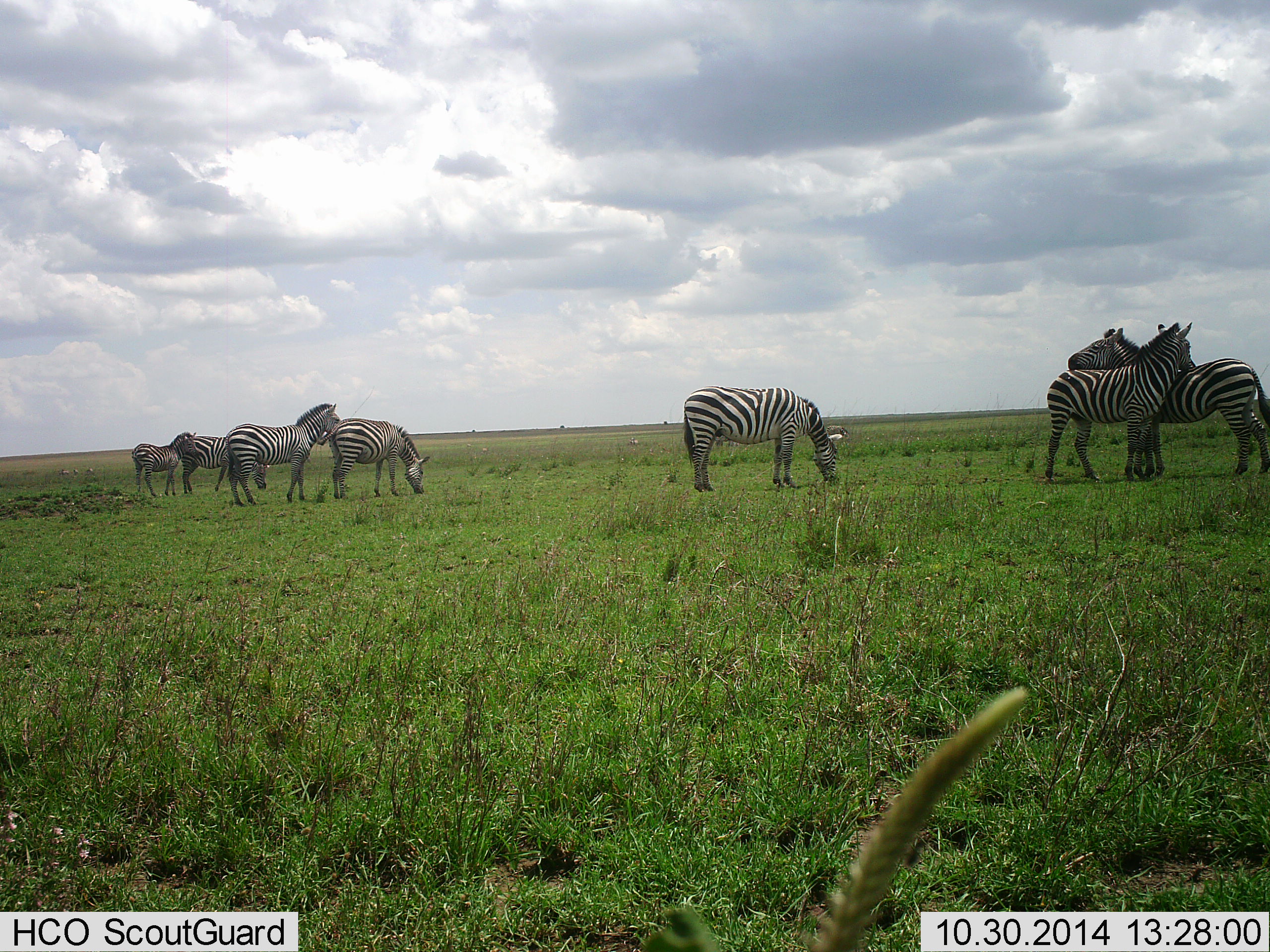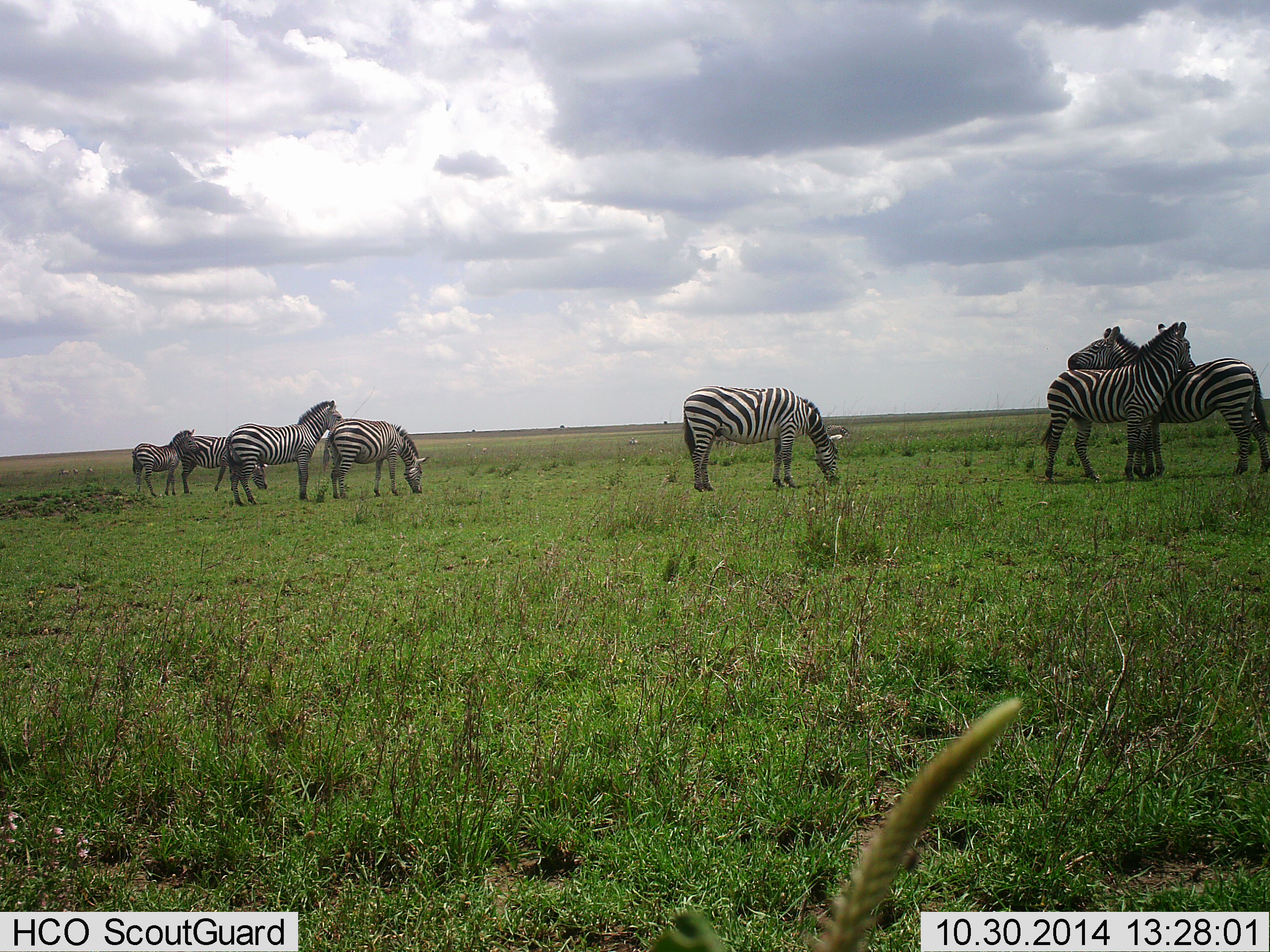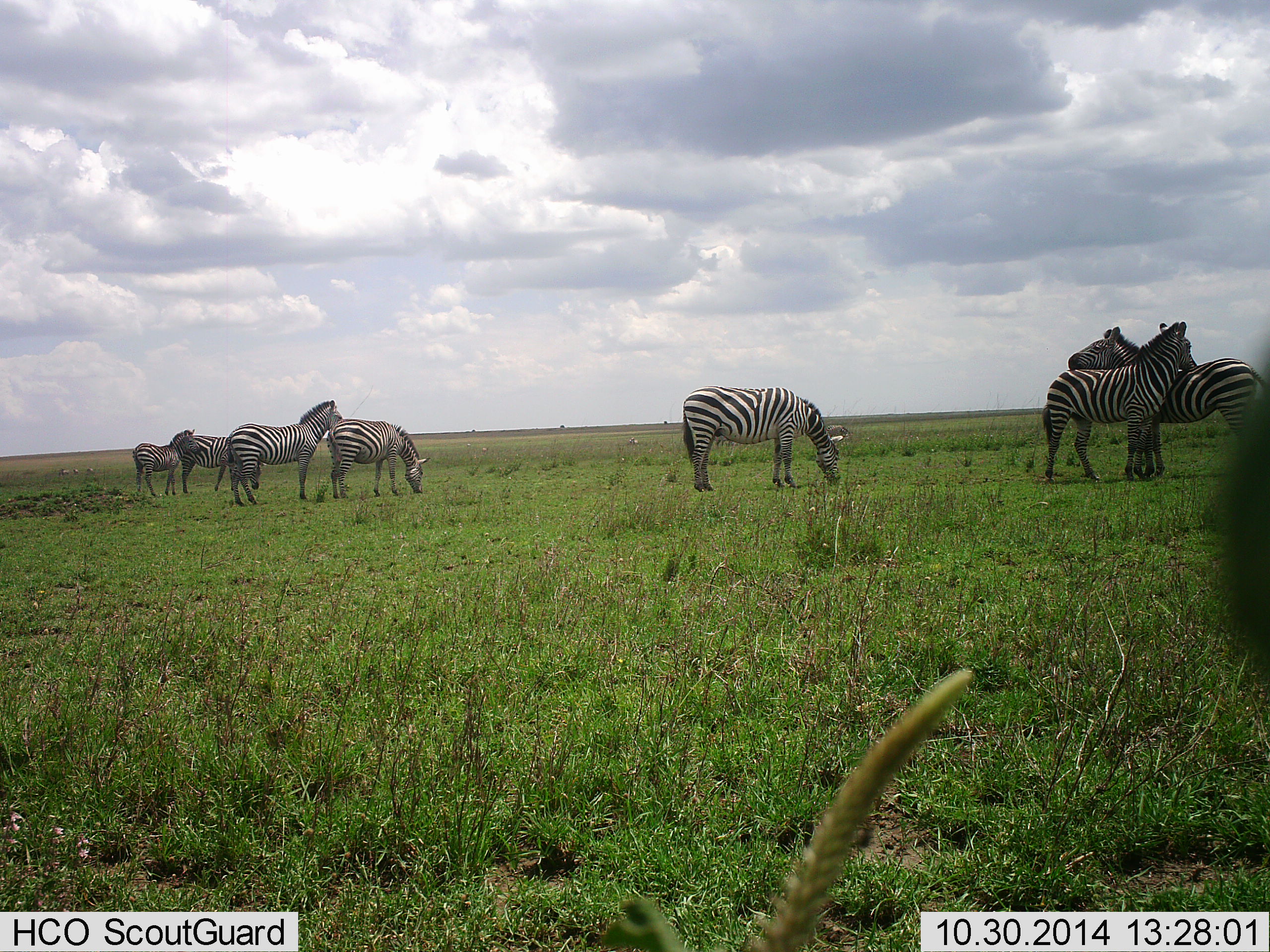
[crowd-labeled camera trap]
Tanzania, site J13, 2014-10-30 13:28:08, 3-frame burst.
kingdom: Animalia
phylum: Chordata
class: Mammalia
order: Perissodactyla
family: Equidae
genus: Equus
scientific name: Equus quagga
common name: plains zebra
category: zebra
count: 7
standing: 80%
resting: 0%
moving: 0%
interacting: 60%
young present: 10%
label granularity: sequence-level